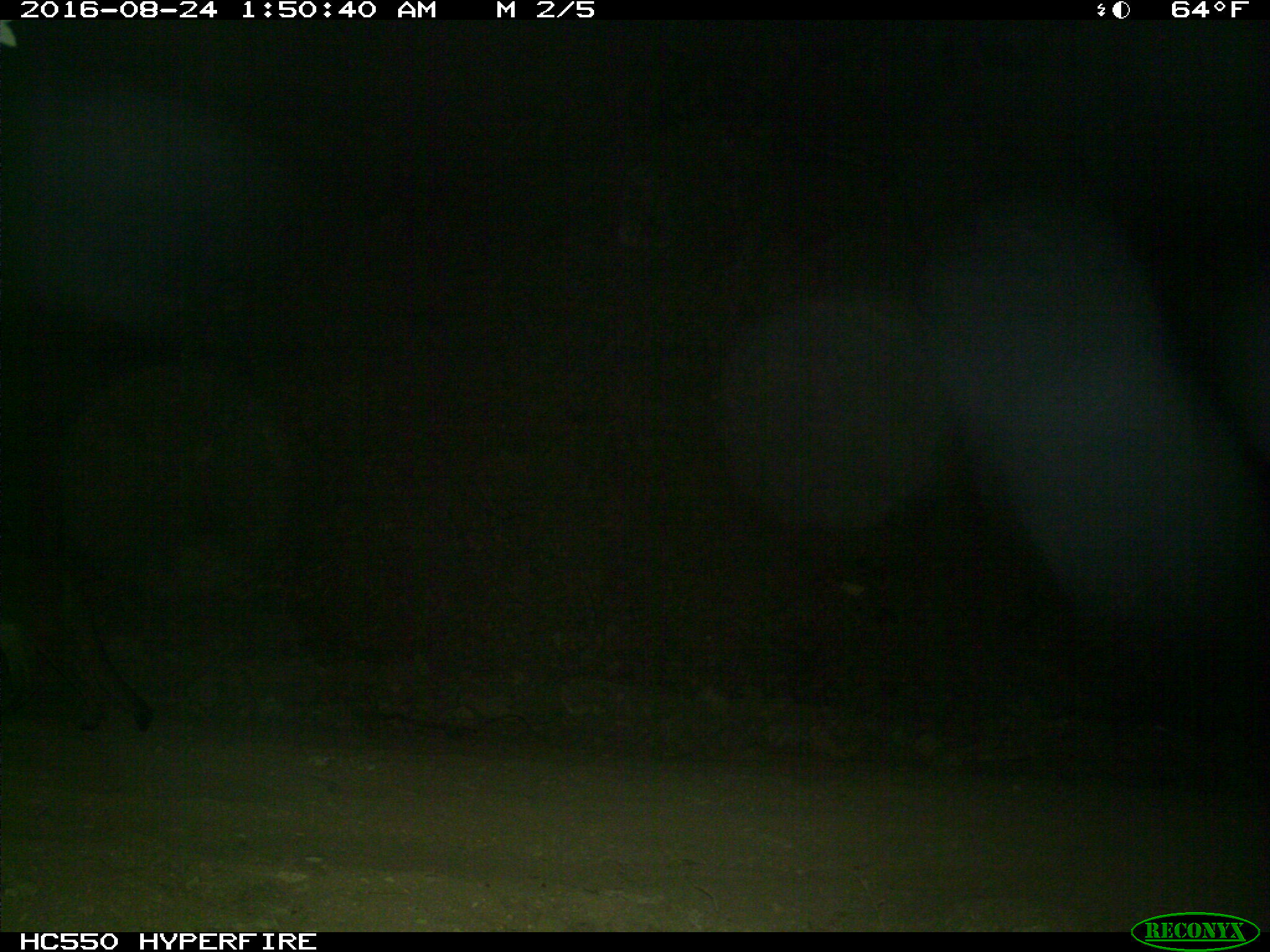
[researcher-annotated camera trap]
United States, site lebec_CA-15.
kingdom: Animalia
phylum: Chordata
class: Mammalia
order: Carnivora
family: Felidae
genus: Puma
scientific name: Puma concolor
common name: mountain lion